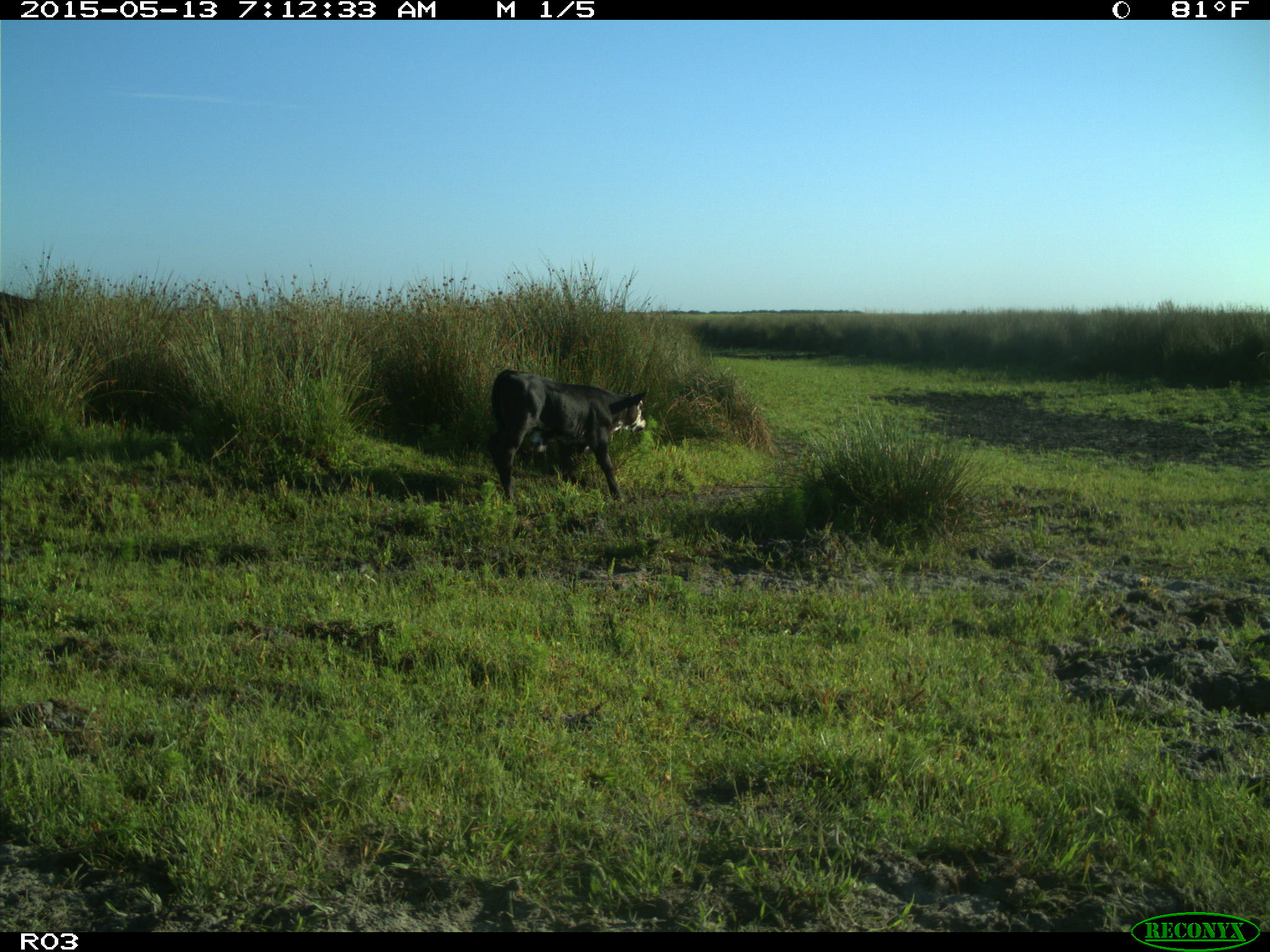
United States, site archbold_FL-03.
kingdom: Animalia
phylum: Chordata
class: Mammalia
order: Artiodactyla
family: Bovidae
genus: Bos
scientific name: Bos taurus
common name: domestic cow